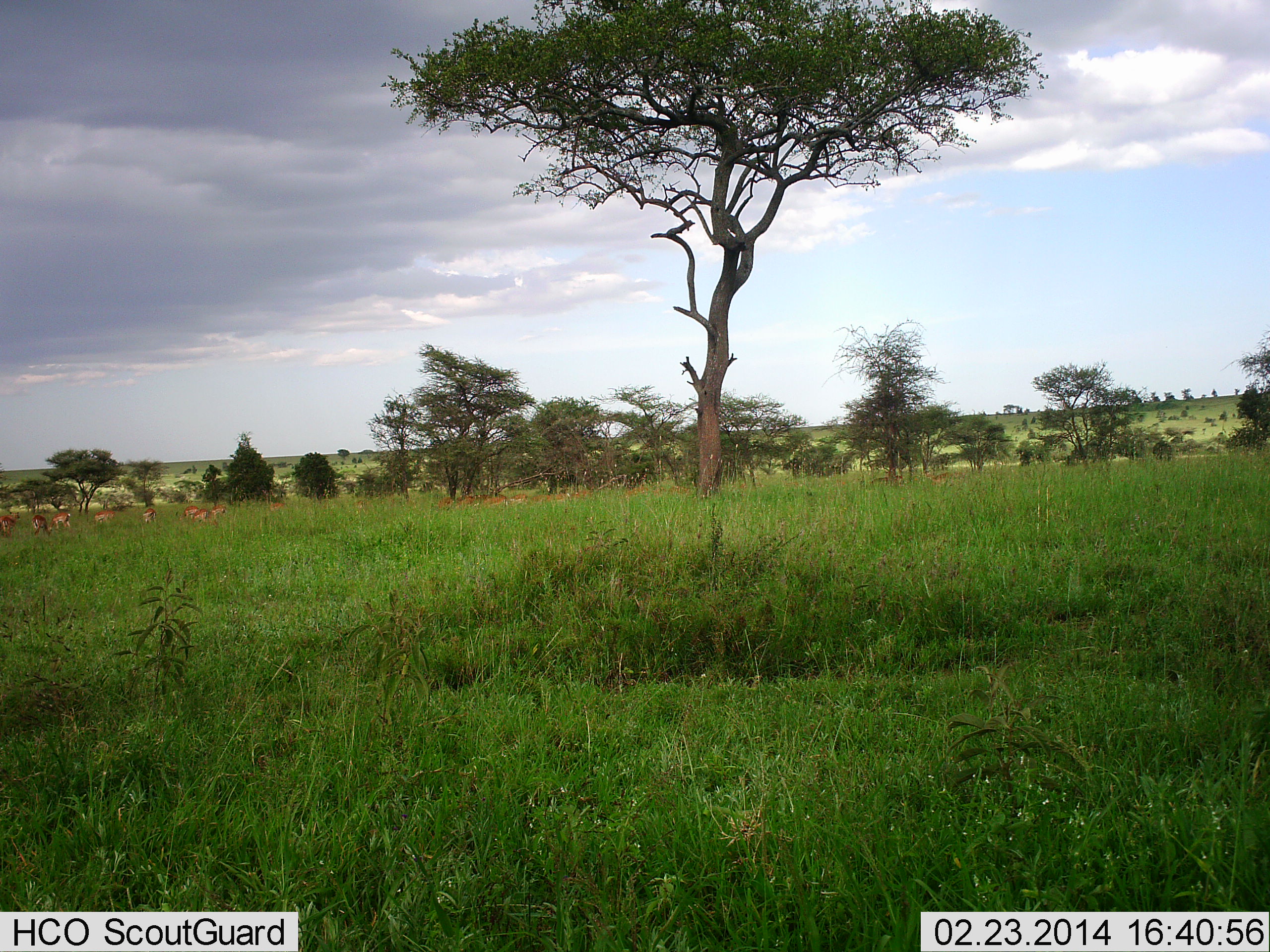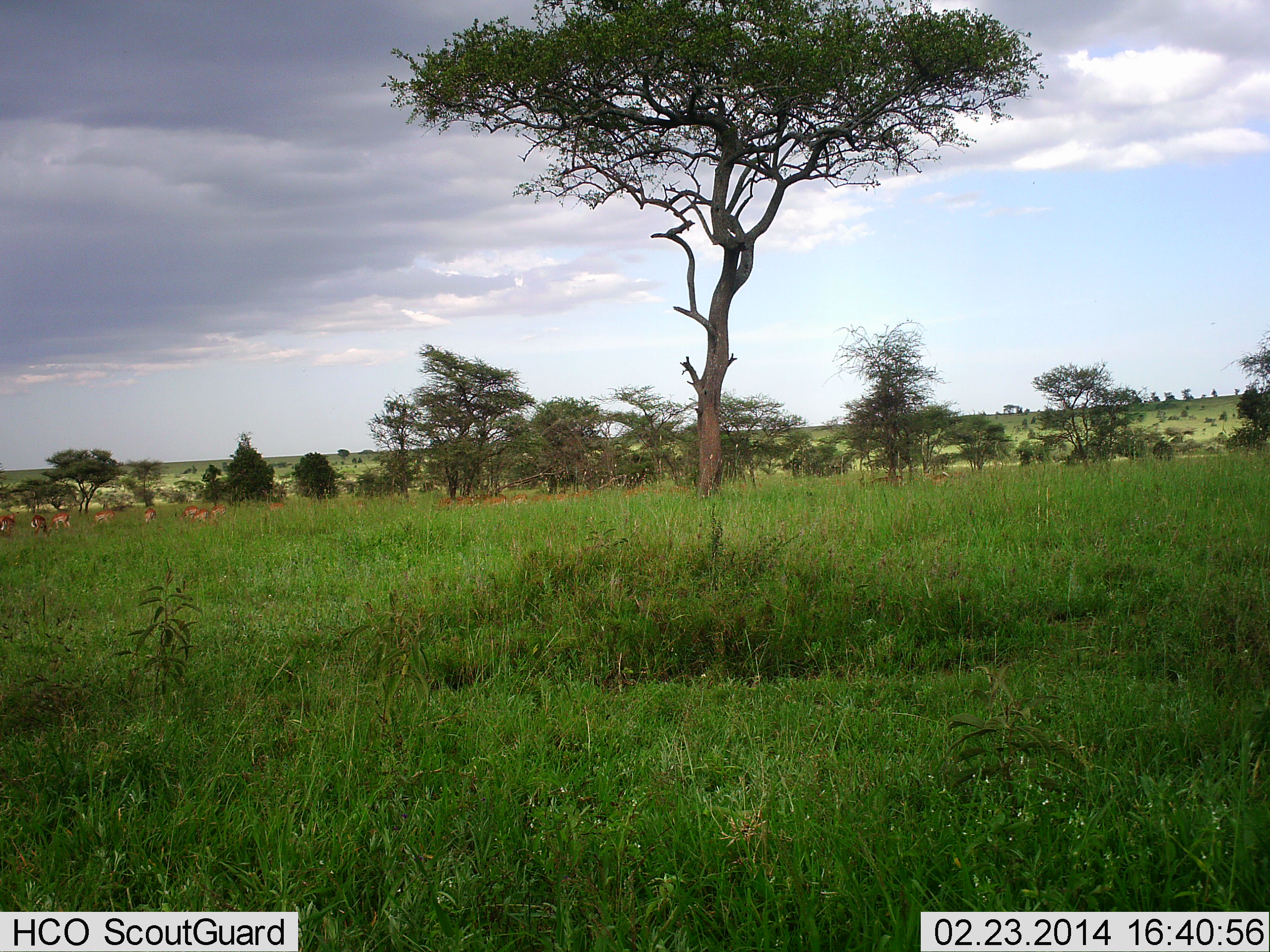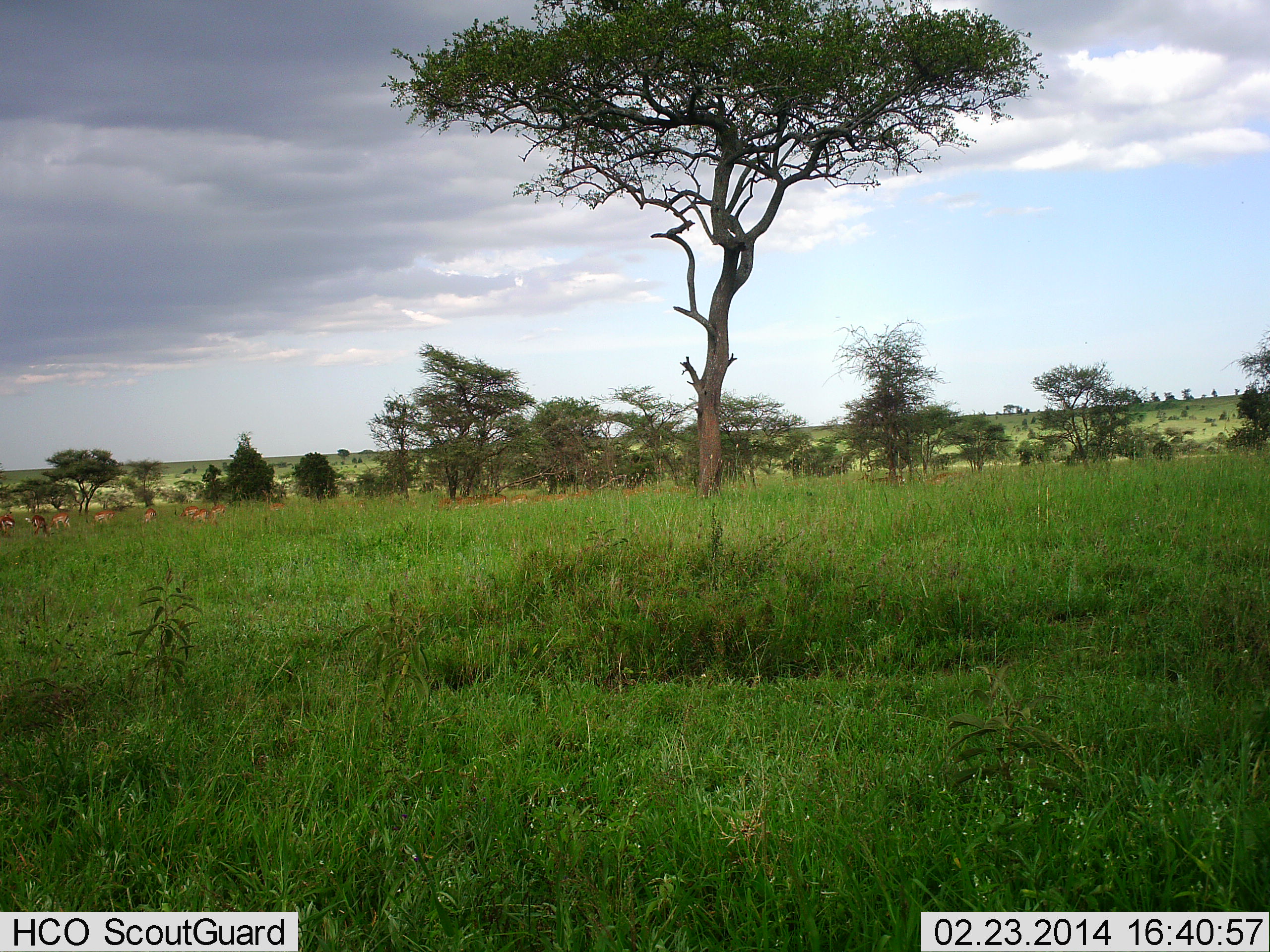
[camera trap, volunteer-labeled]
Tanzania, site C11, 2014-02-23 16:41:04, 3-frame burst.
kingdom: Animalia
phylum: Chordata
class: Mammalia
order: Artiodactyla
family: Bovidae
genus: Eudorcas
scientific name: Eudorcas thomsonii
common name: thomson's gazelle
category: gazellethomsons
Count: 11-50.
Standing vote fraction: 57%.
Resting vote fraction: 14%.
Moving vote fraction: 0%.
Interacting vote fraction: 0%.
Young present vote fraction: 0%.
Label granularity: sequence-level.